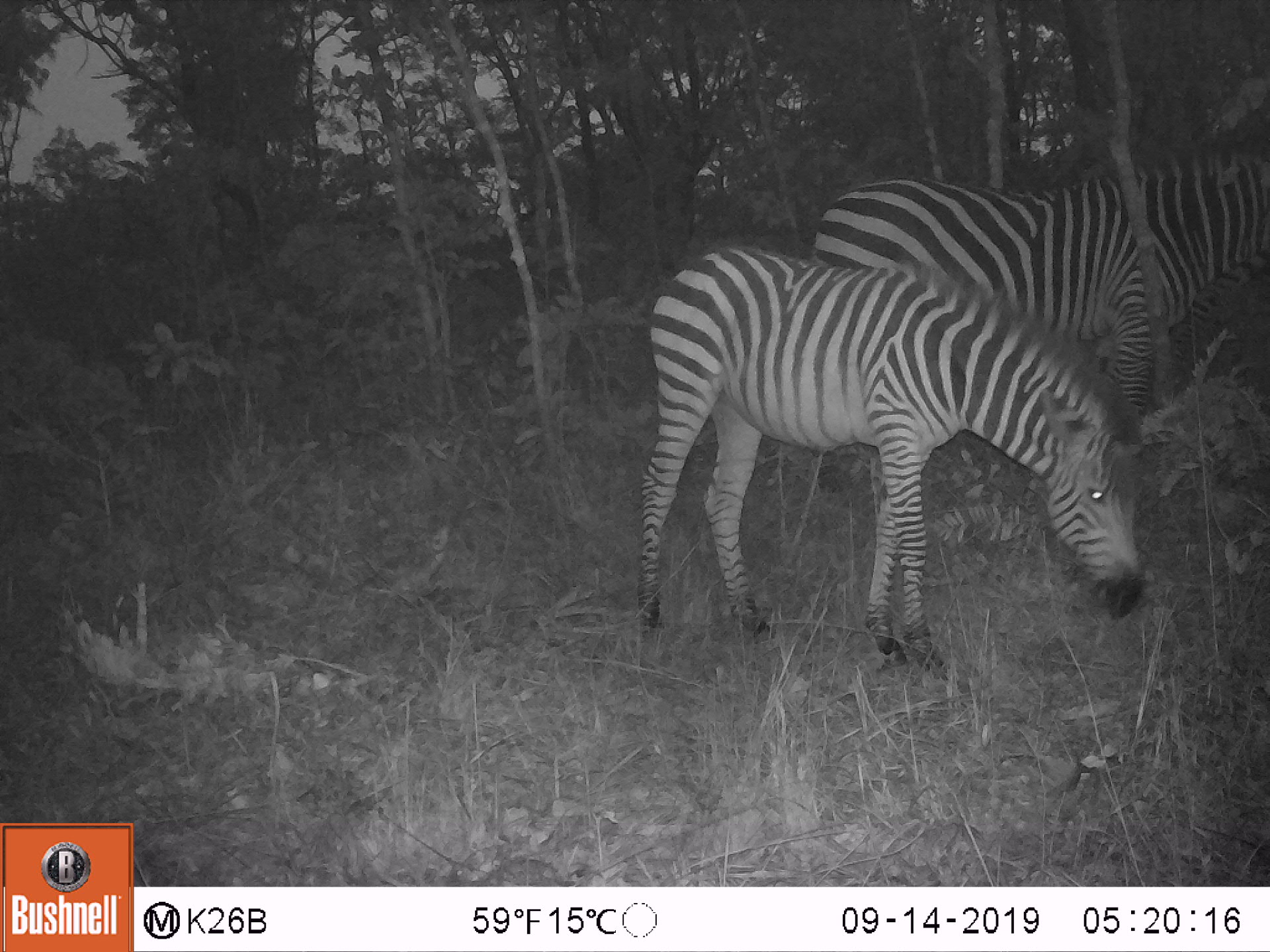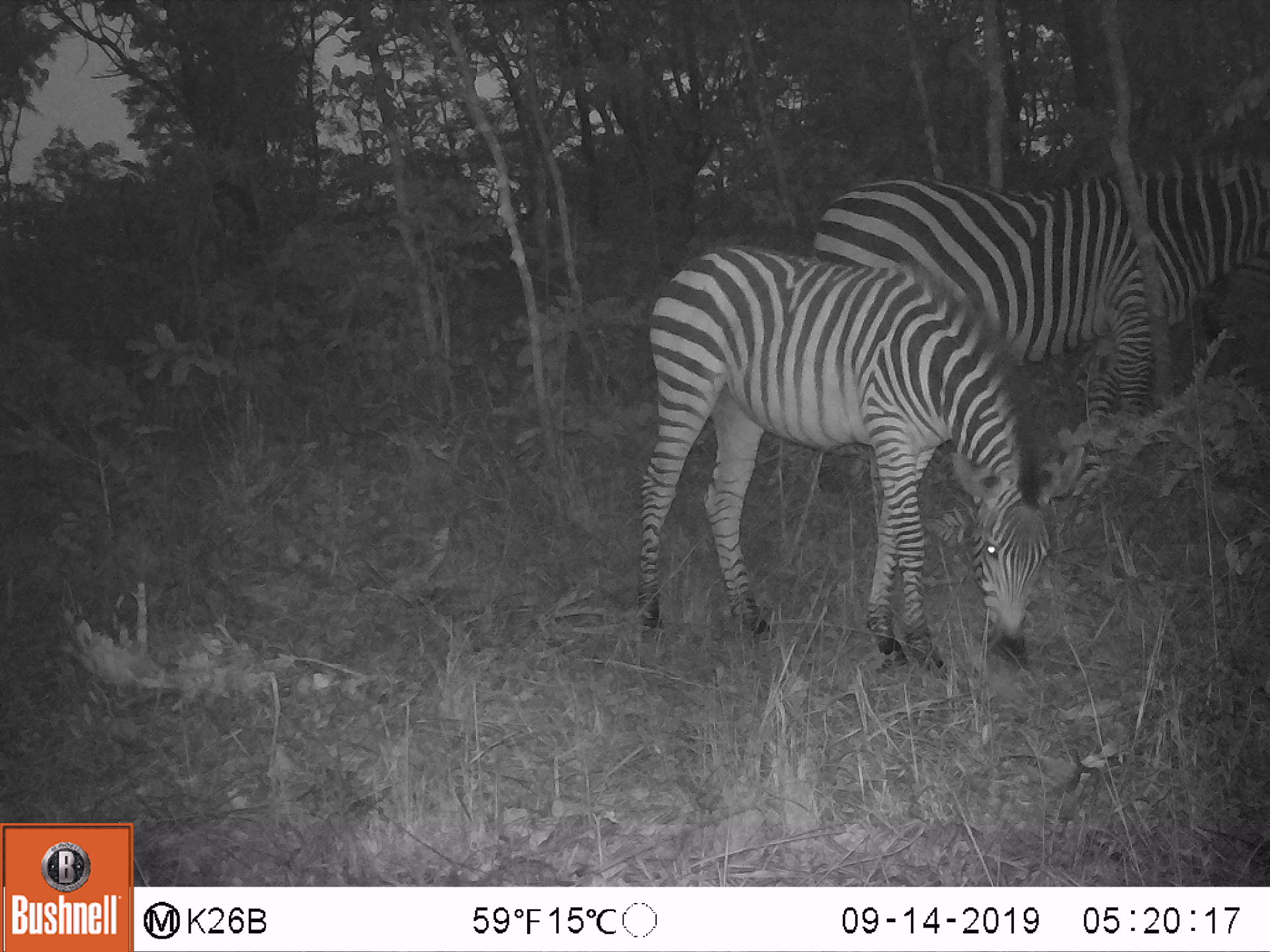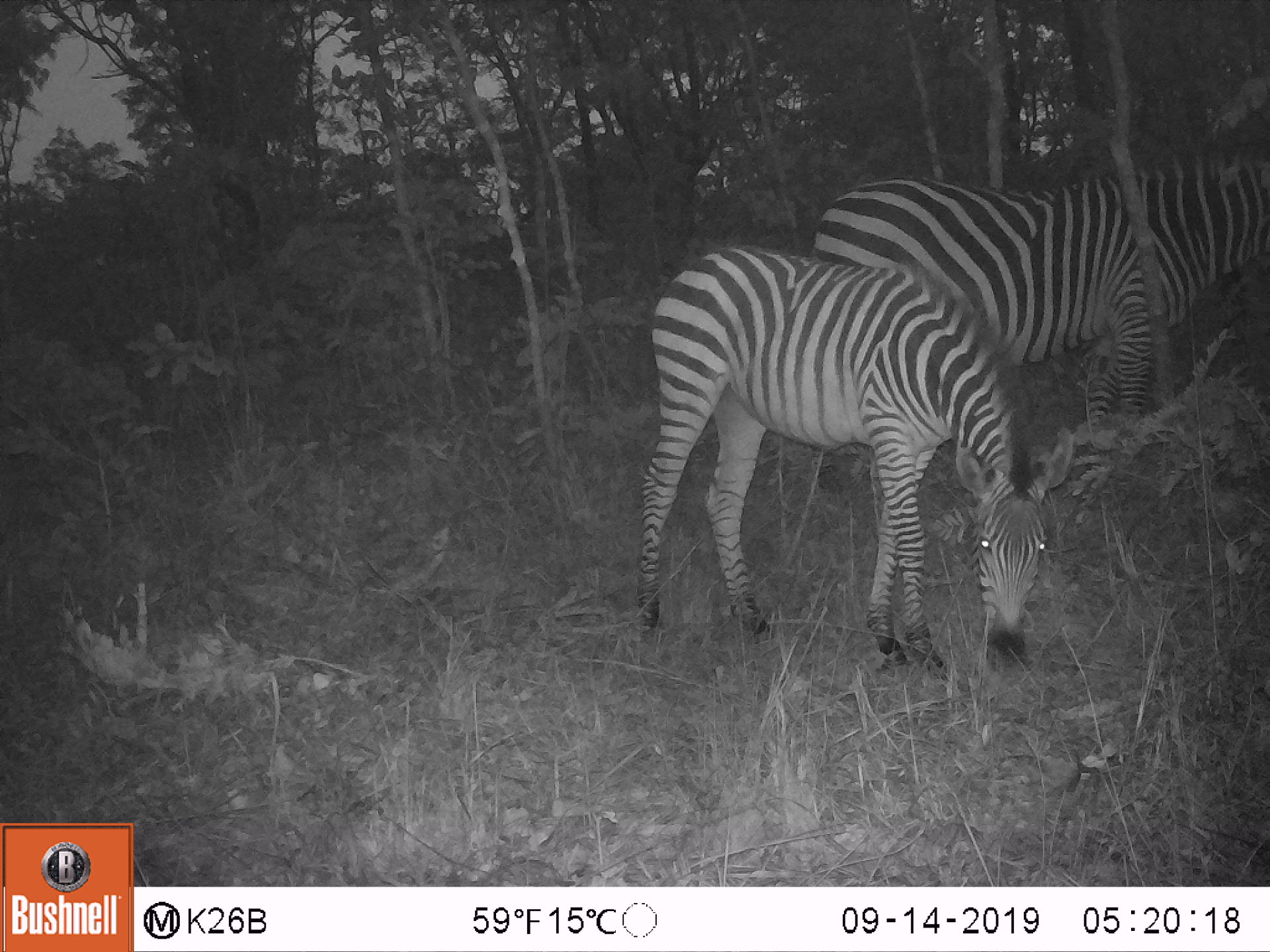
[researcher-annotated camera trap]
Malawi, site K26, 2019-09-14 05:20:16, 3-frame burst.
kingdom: Animalia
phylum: Chordata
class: Mammalia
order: Perissodactyla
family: Equidae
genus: Equus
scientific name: Equus quagga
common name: plains zebra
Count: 2.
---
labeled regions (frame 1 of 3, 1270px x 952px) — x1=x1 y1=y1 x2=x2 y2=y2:
plains zebra: x1=635 y1=241 x2=1158 y2=687; x1=811 y1=134 x2=1266 y2=435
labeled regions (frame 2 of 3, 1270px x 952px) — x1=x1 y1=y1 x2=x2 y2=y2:
plains zebra: x1=631 y1=238 x2=1055 y2=677; x1=810 y1=125 x2=1268 y2=415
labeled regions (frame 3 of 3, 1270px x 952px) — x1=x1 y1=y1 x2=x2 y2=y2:
plains zebra: x1=634 y1=239 x2=1060 y2=681; x1=810 y1=141 x2=1268 y2=421